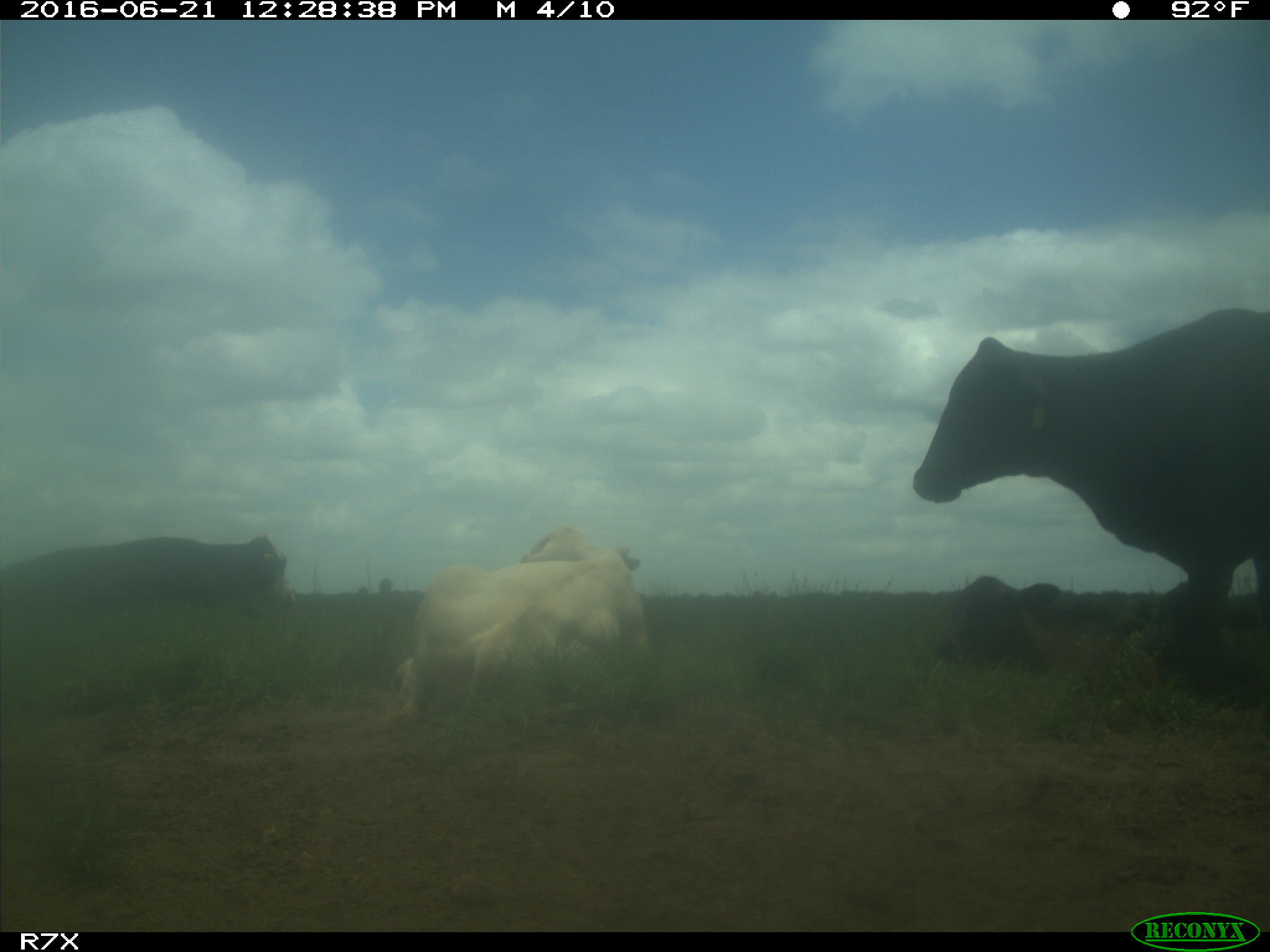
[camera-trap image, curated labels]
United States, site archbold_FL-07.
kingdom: Animalia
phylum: Chordata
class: Mammalia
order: Artiodactyla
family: Bovidae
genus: Bos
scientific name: Bos taurus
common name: domestic cow